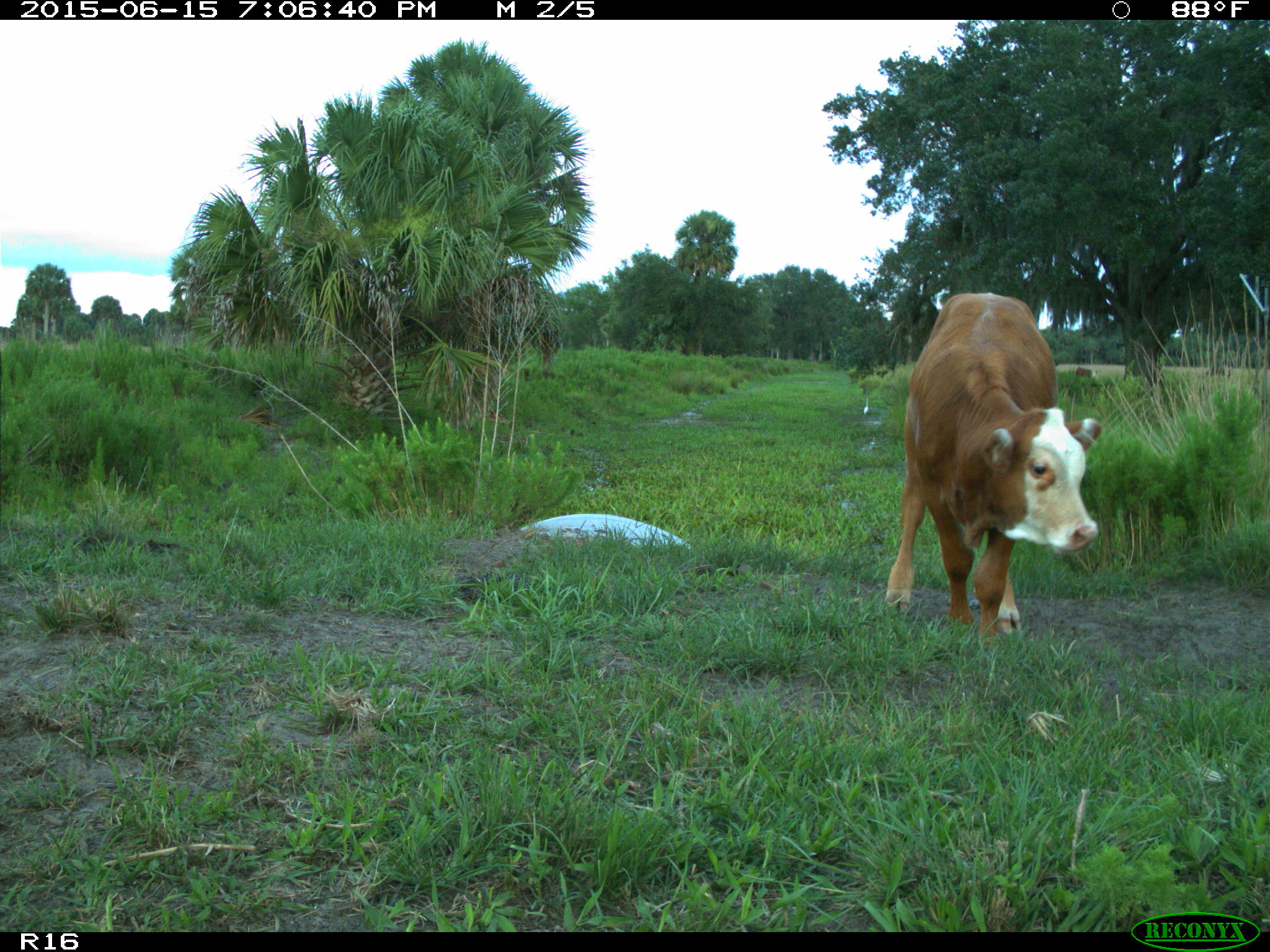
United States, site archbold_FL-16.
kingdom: Animalia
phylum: Chordata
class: Mammalia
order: Artiodactyla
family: Bovidae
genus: Bos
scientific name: Bos taurus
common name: domestic cow